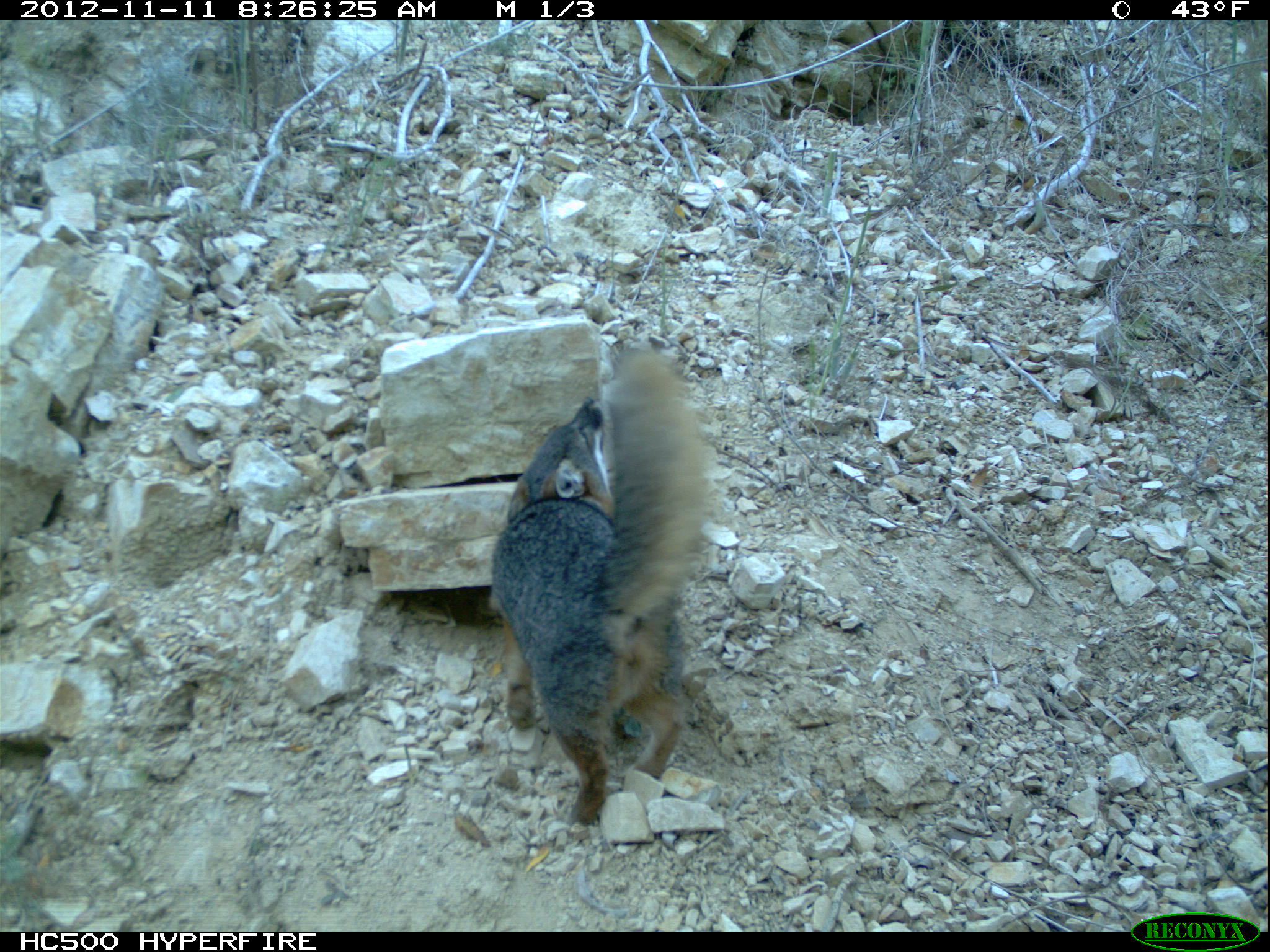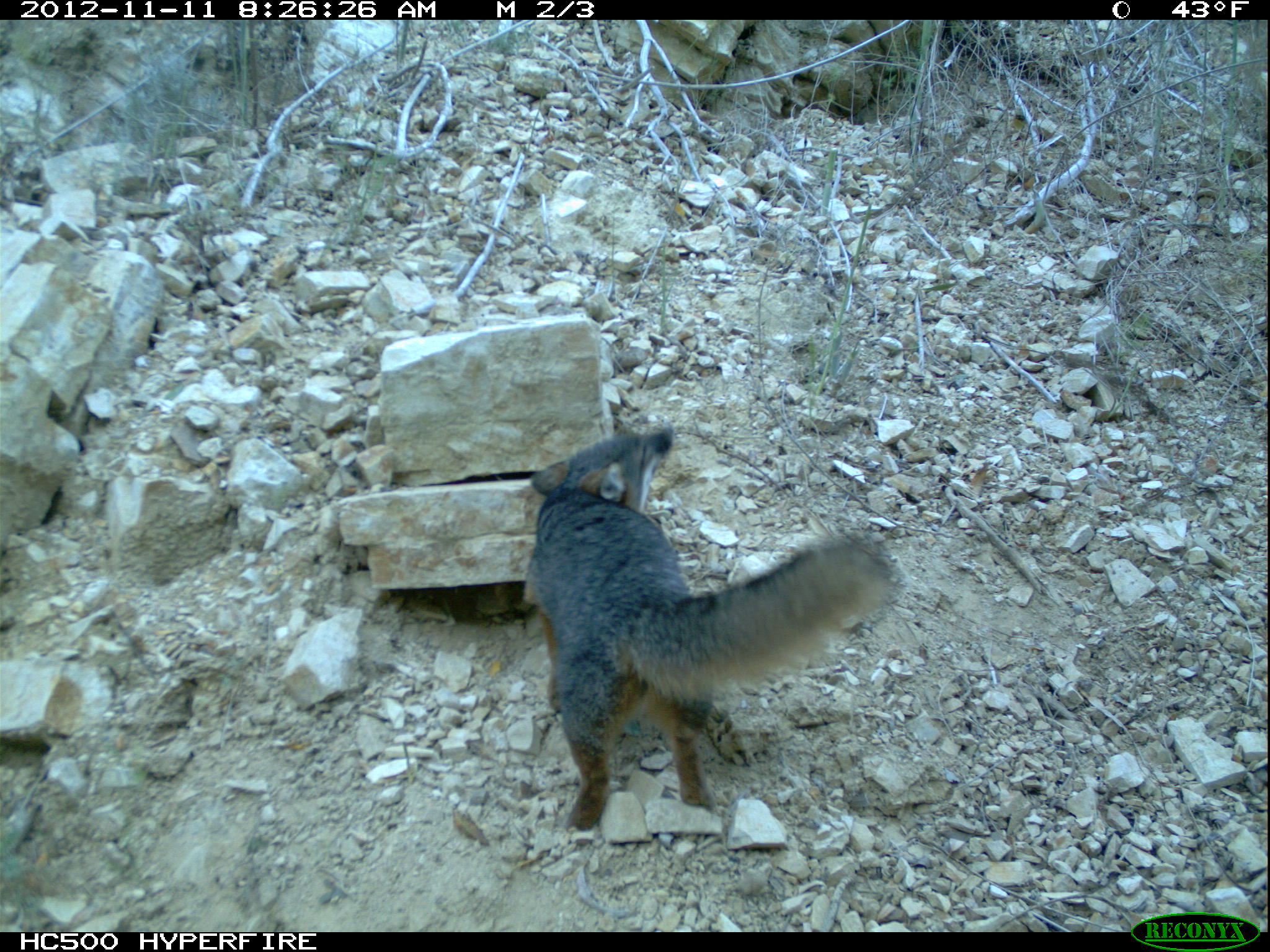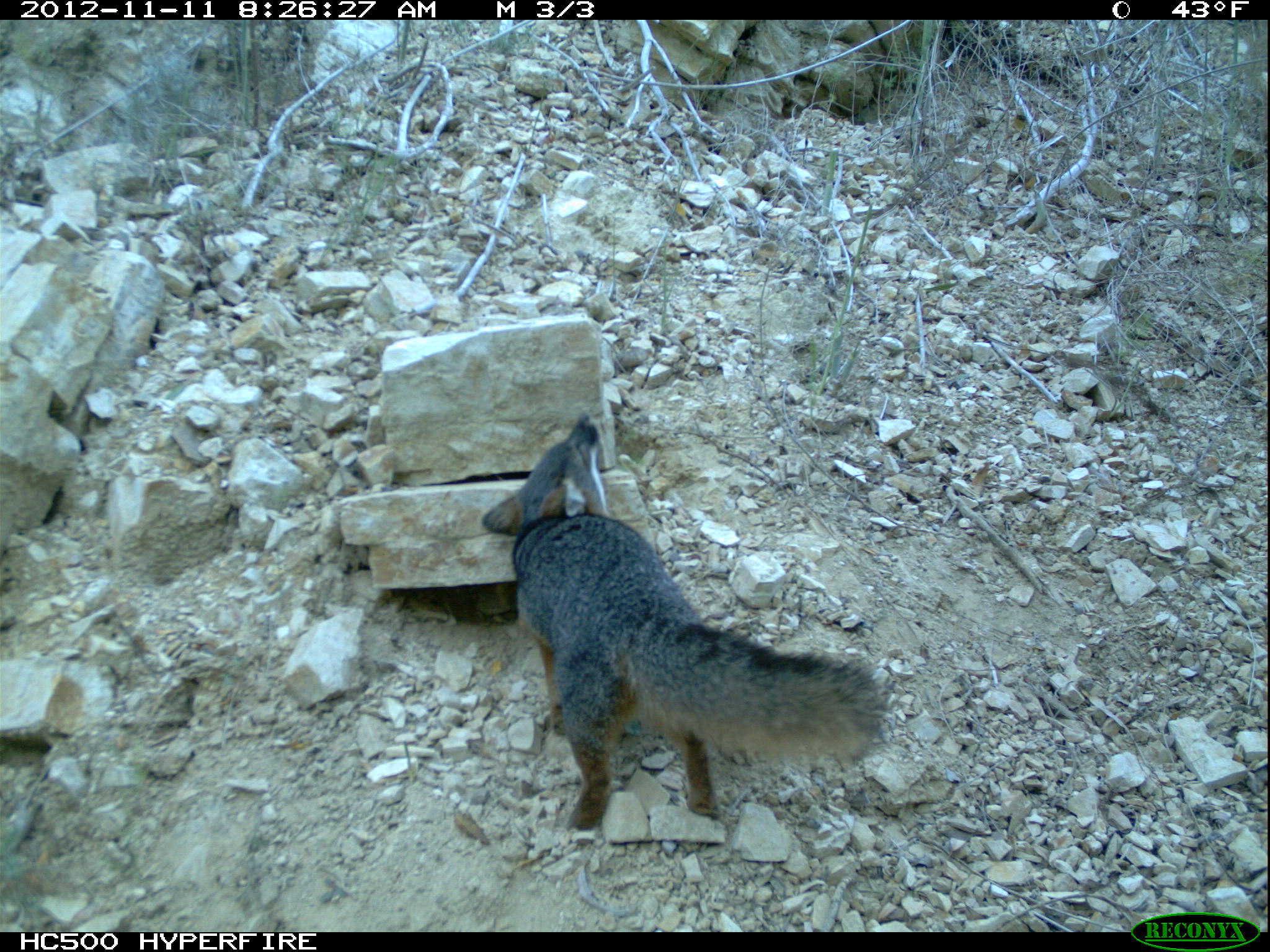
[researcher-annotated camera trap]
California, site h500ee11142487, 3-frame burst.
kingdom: Animalia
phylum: Chordata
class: Mammalia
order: Carnivora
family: Canidae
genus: Urocyon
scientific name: Urocyon littoralis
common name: island fox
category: fox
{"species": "fox (island fox) (Urocyon littoralis)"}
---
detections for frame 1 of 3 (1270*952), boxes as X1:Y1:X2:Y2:
fox: 488:351:709:828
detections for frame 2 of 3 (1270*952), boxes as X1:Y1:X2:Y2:
fox: 529:423:902:830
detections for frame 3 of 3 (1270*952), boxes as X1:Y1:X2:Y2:
fox: 480:410:884:832